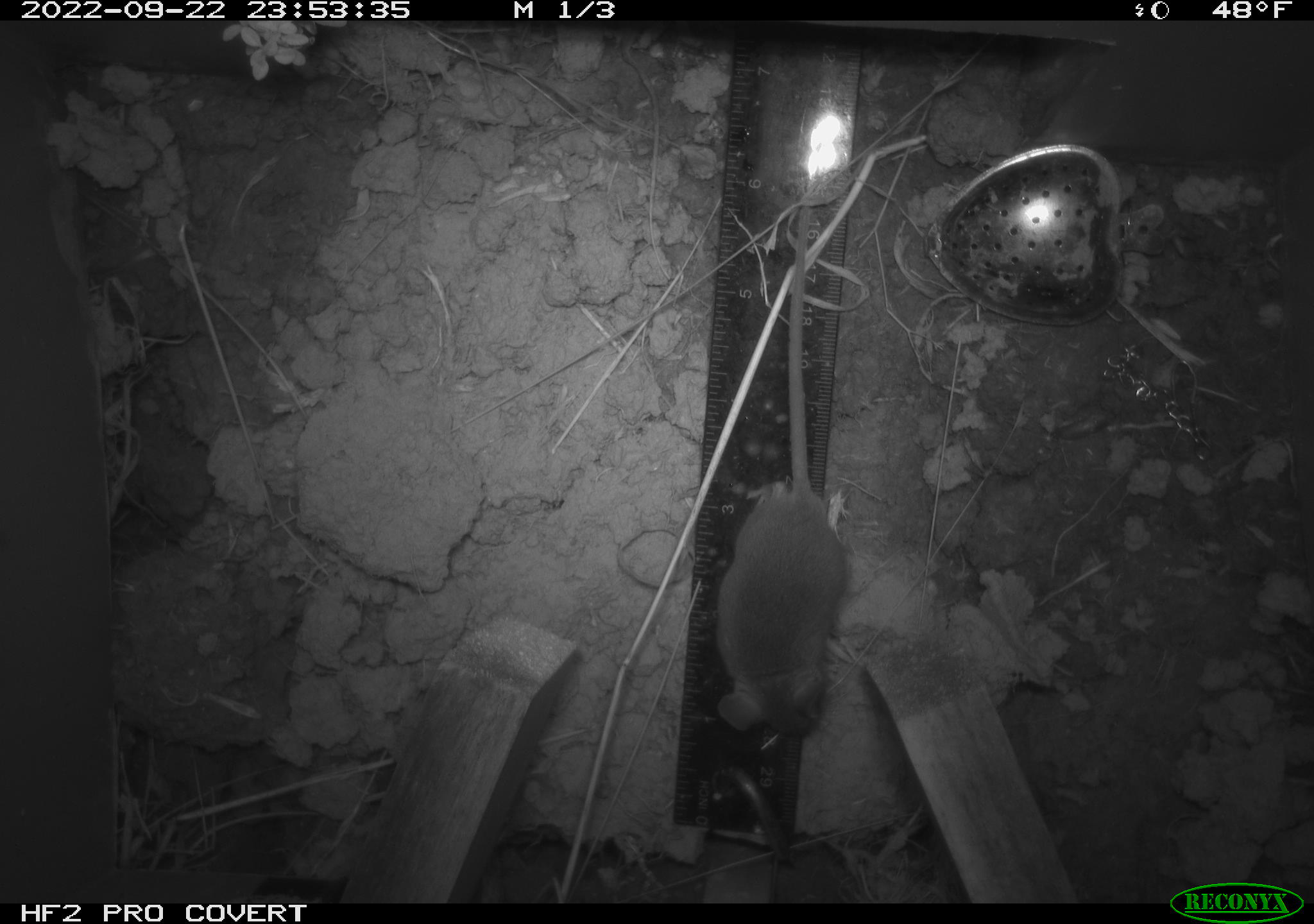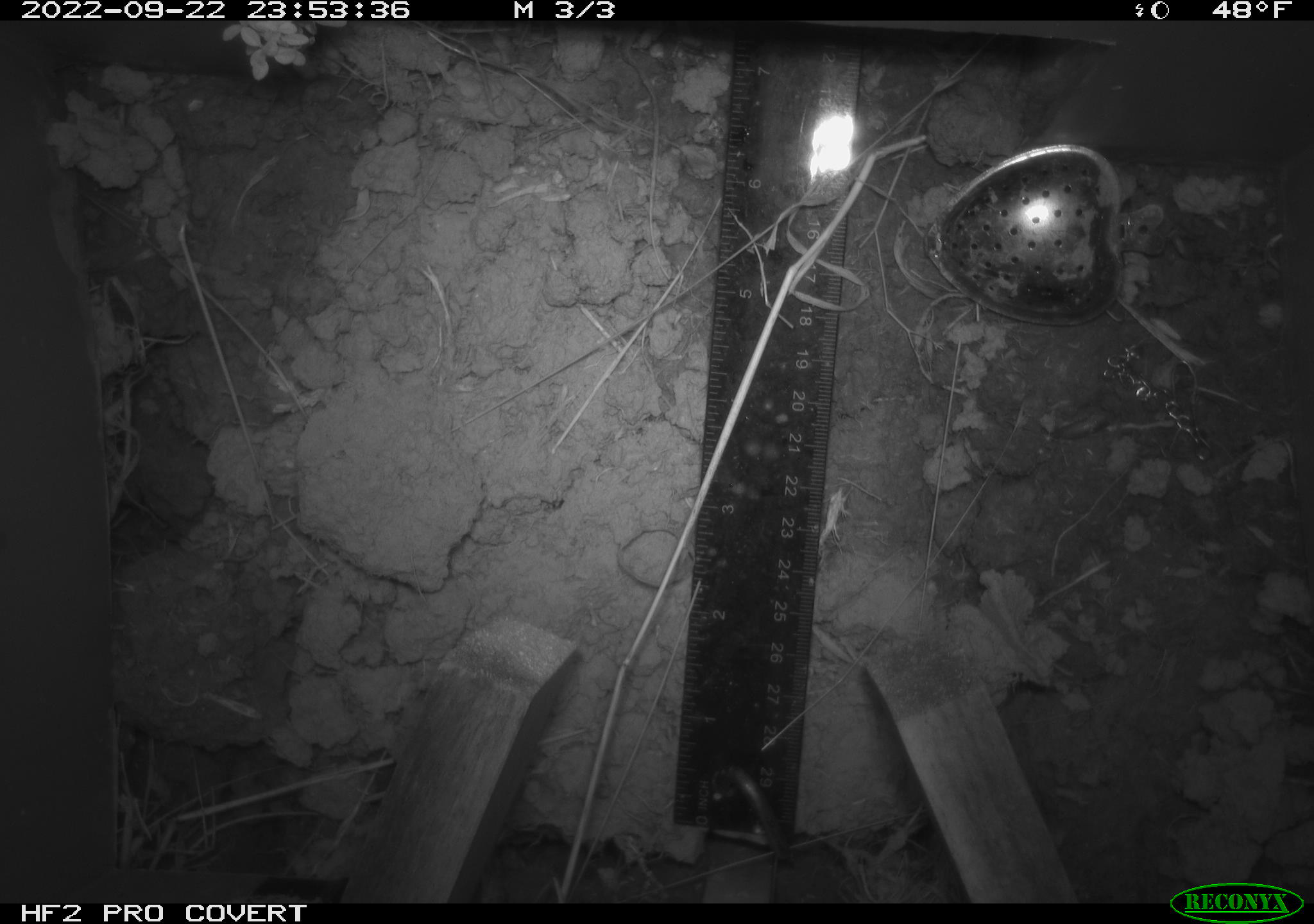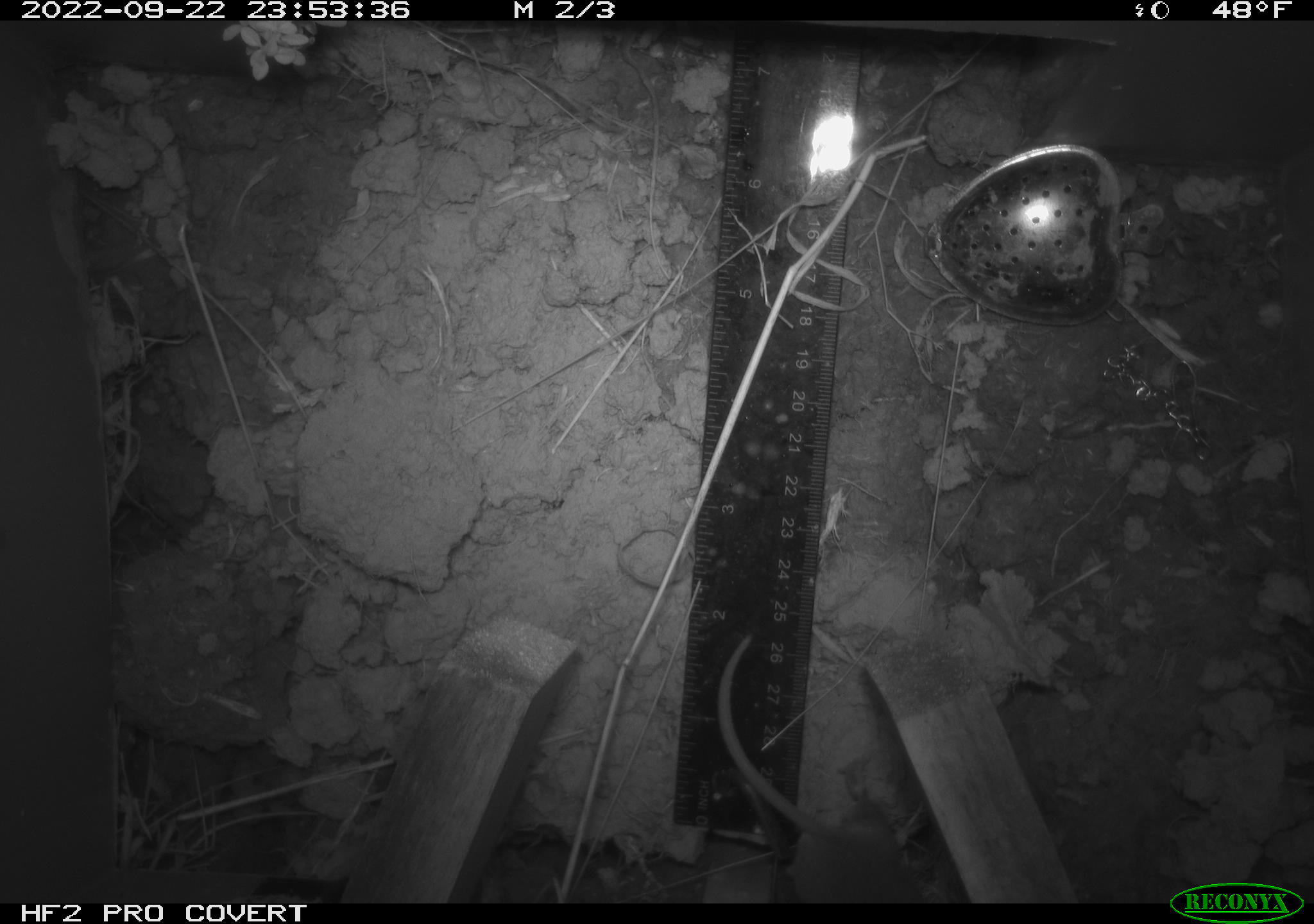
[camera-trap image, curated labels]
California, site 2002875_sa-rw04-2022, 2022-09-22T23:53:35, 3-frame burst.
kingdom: Animalia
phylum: Chordata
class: Mammalia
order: Rodentia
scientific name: Rodentia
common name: mouse species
Mouse species (Rodentia).